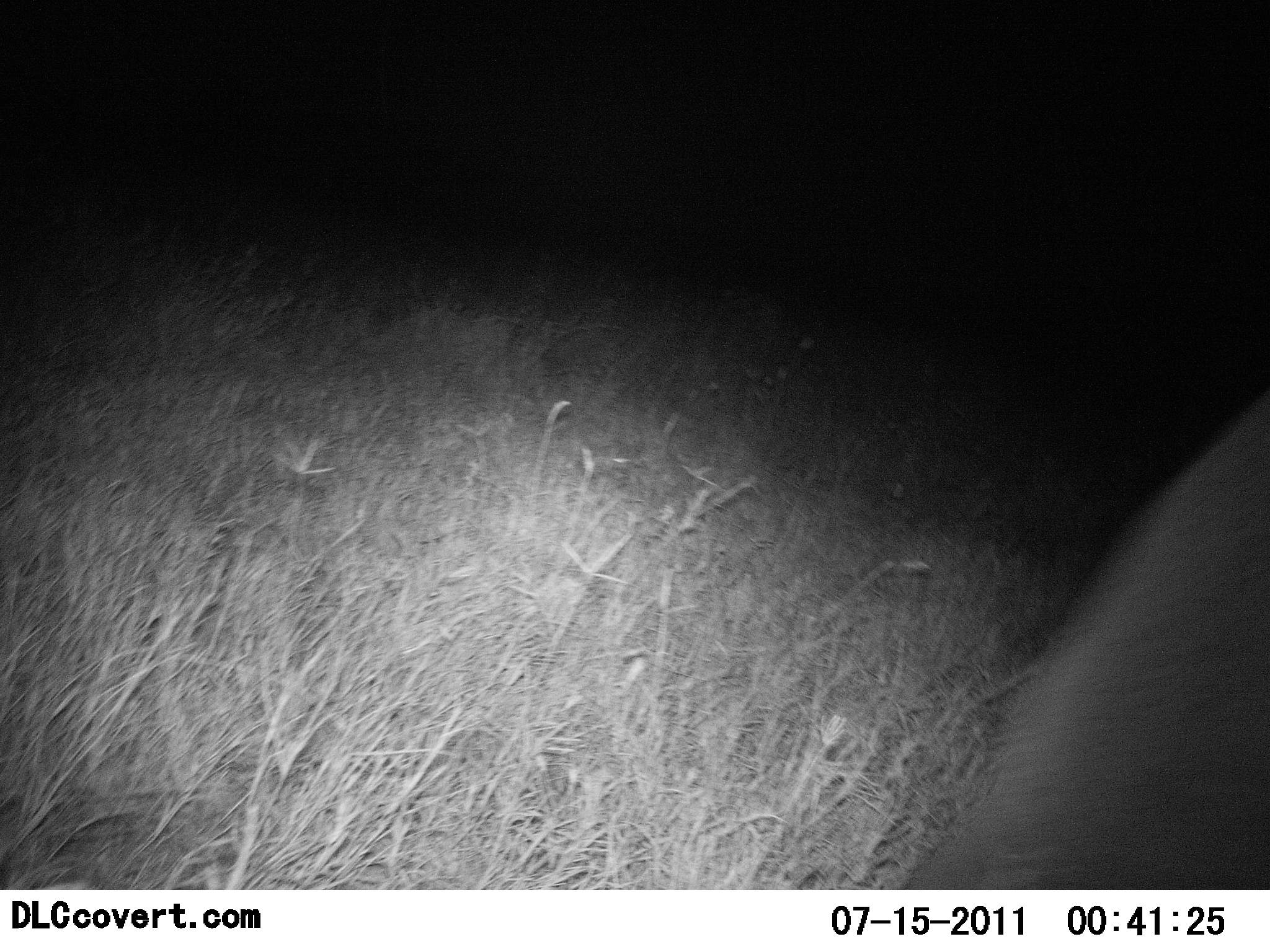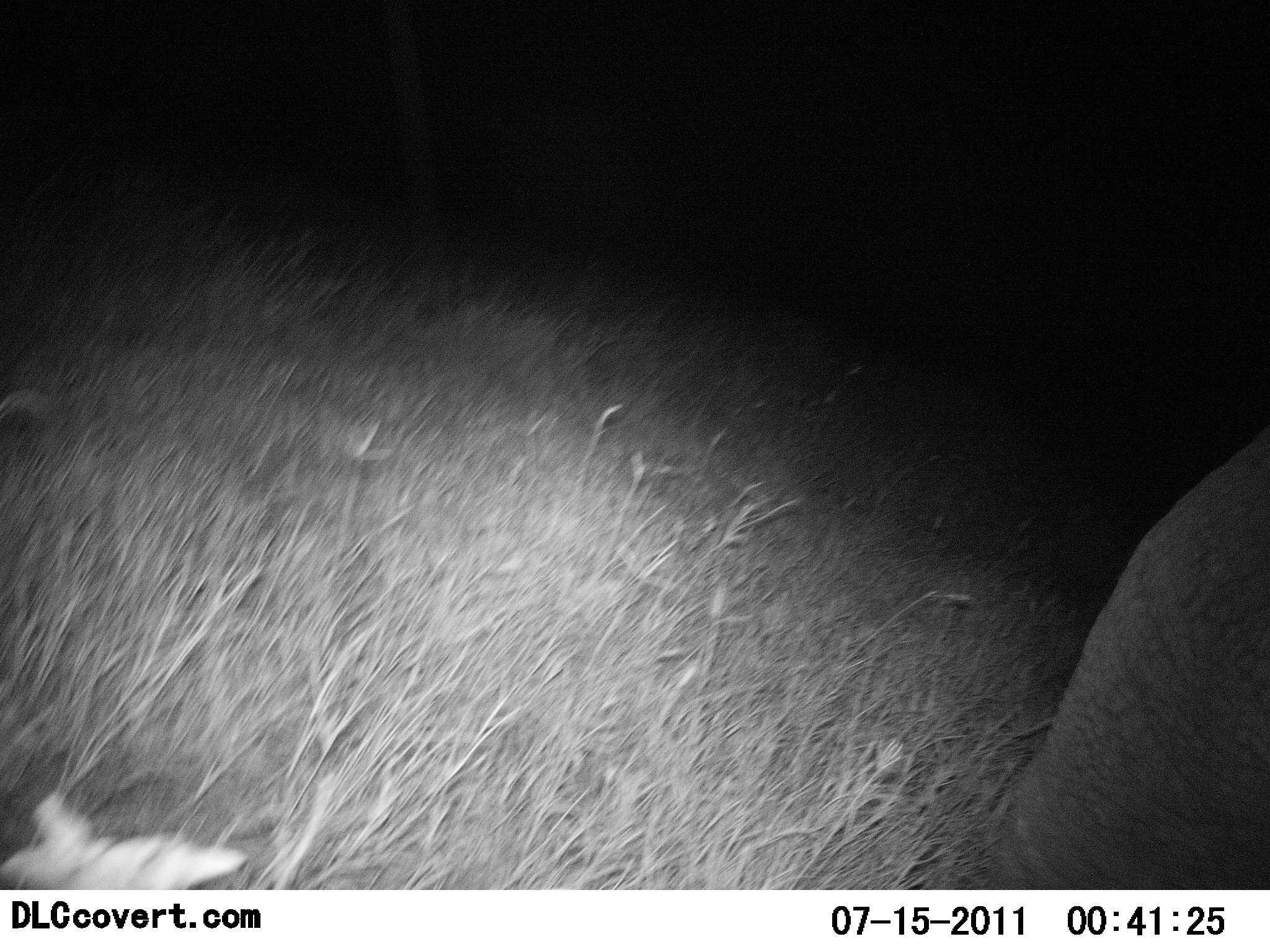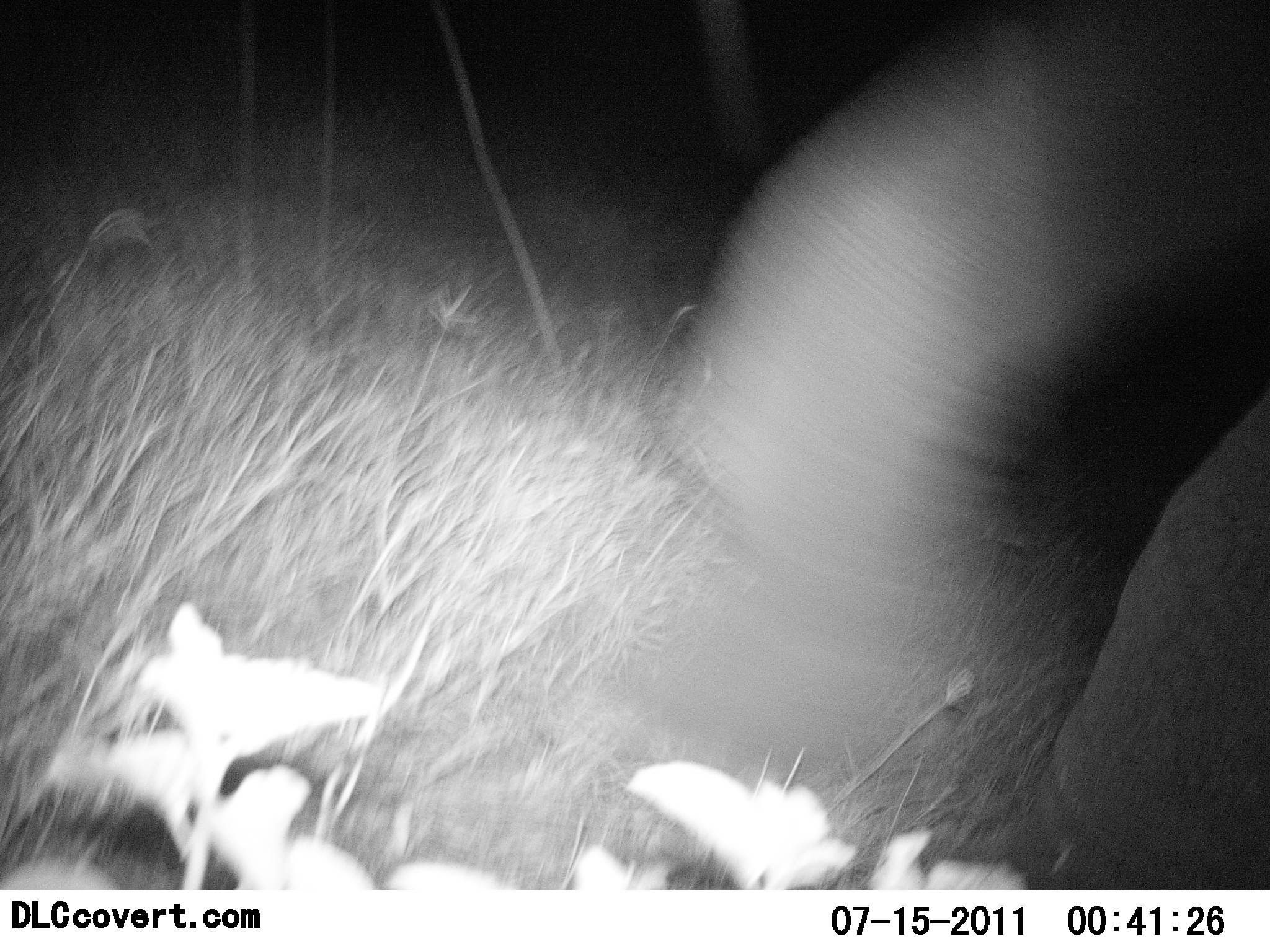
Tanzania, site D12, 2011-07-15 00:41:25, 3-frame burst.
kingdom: Animalia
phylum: Chordata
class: Mammalia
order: Proboscidea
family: Elephantidae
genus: Loxodonta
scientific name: Loxodonta africana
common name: african bush elephant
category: elephant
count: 1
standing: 15%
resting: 0%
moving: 92%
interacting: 0%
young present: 0%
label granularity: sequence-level